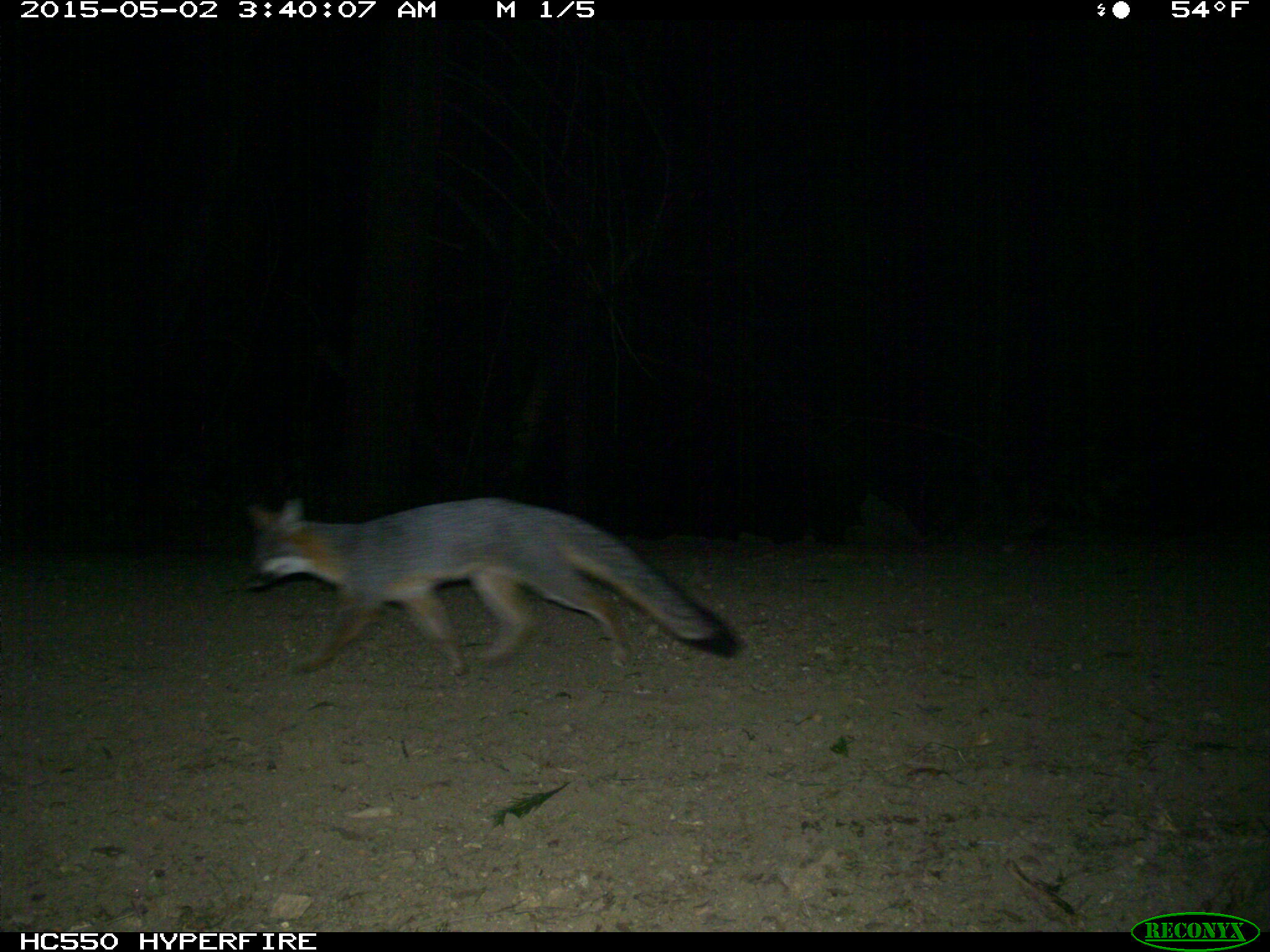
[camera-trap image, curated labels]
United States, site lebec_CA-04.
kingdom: Animalia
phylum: Chordata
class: Mammalia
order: Carnivora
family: Canidae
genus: Urocyon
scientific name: Urocyon cinereoargenteus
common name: gray fox